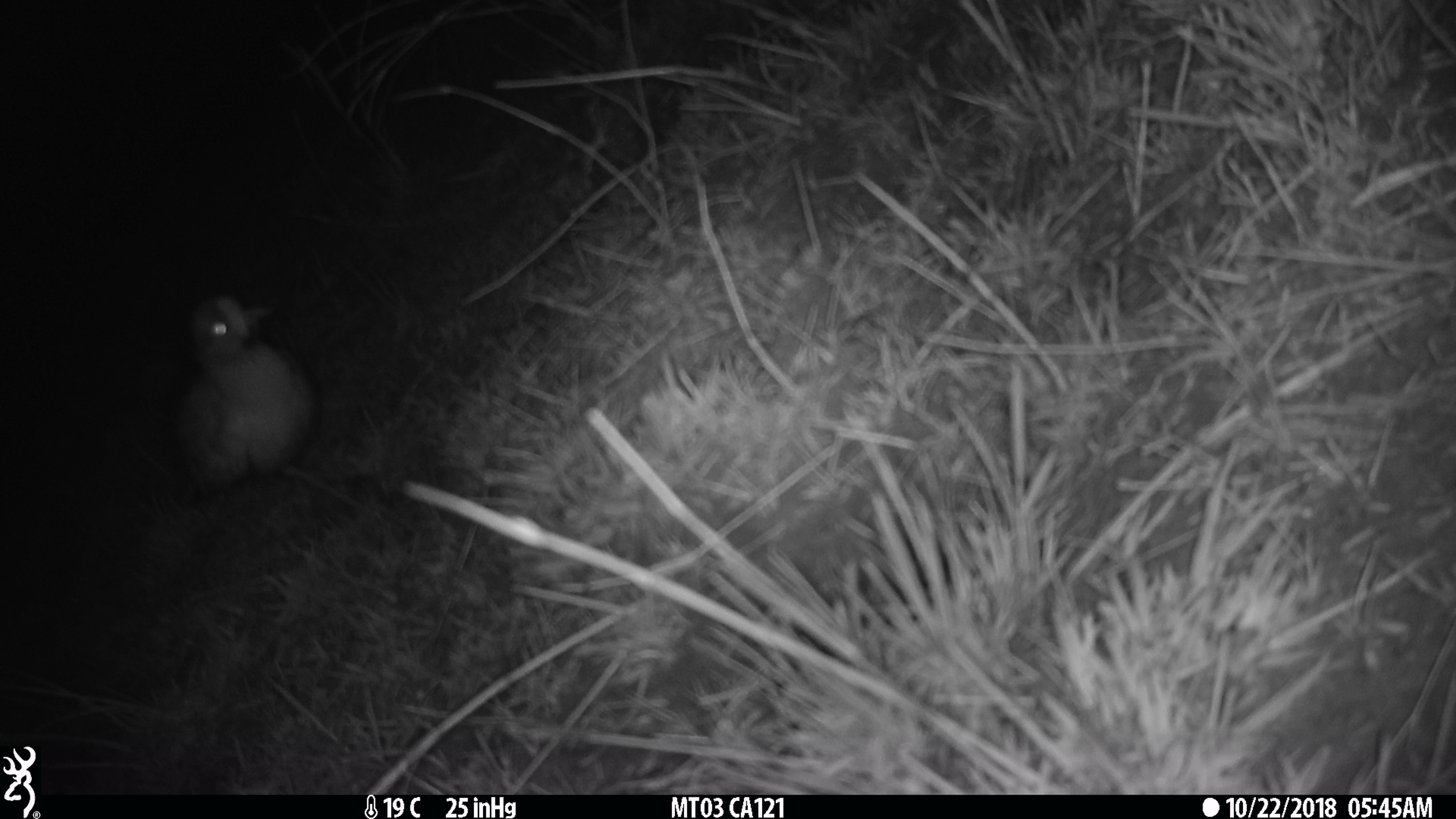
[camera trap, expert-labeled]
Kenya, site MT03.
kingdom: Animalia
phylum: Chordata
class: Aves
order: Charadriiformes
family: Charadriidae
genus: Vanellus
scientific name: Vanellus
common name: lapwing